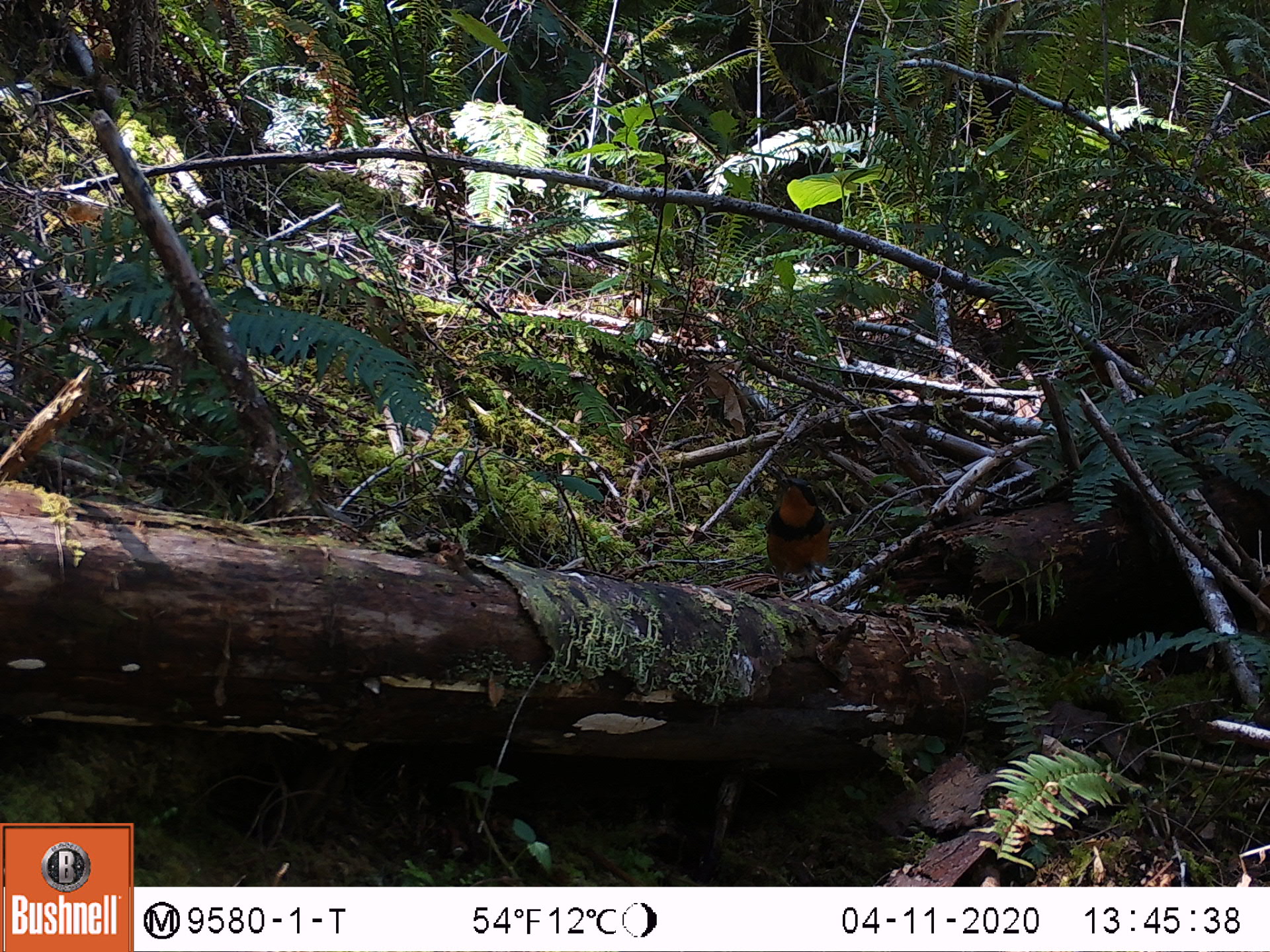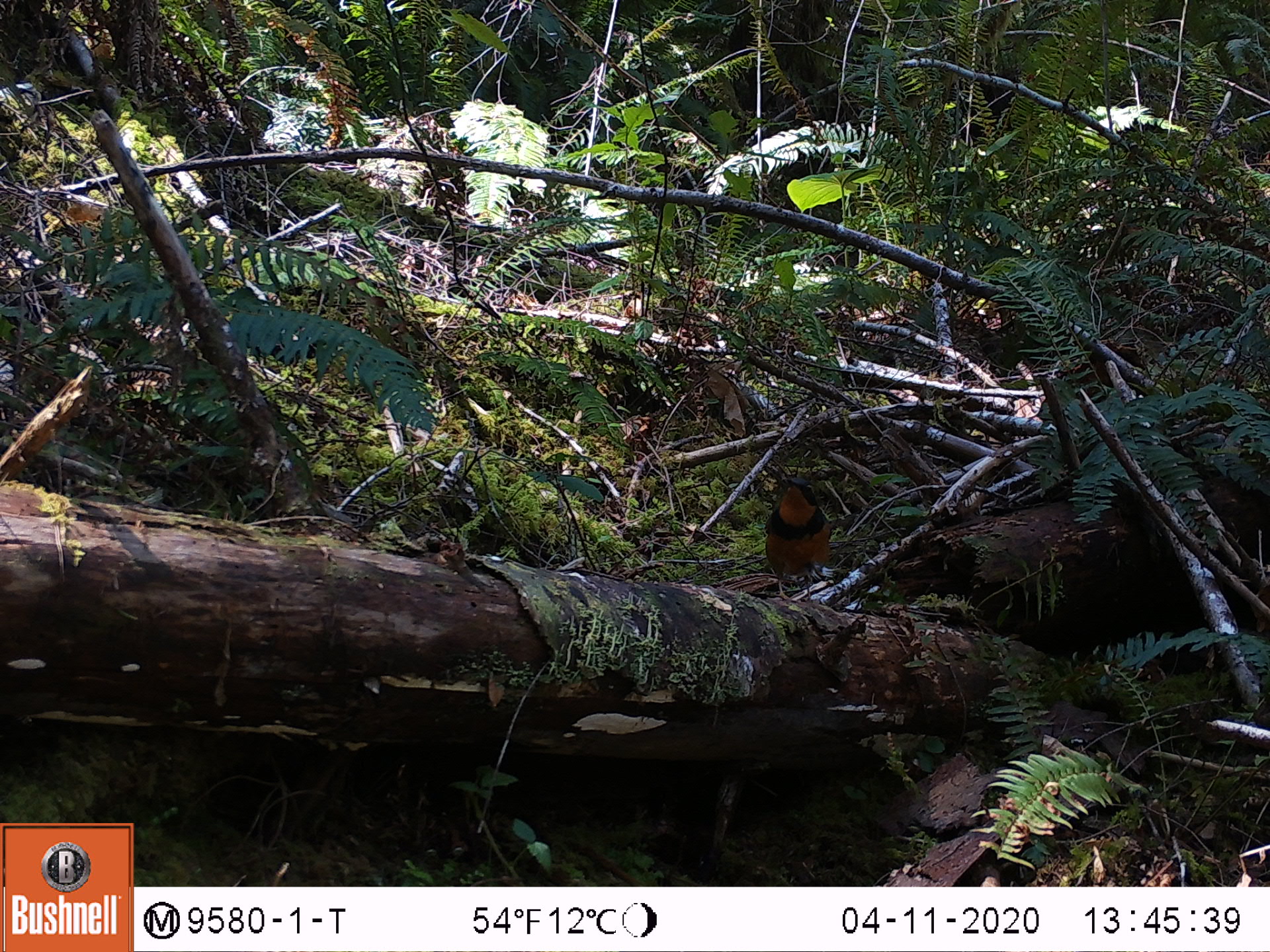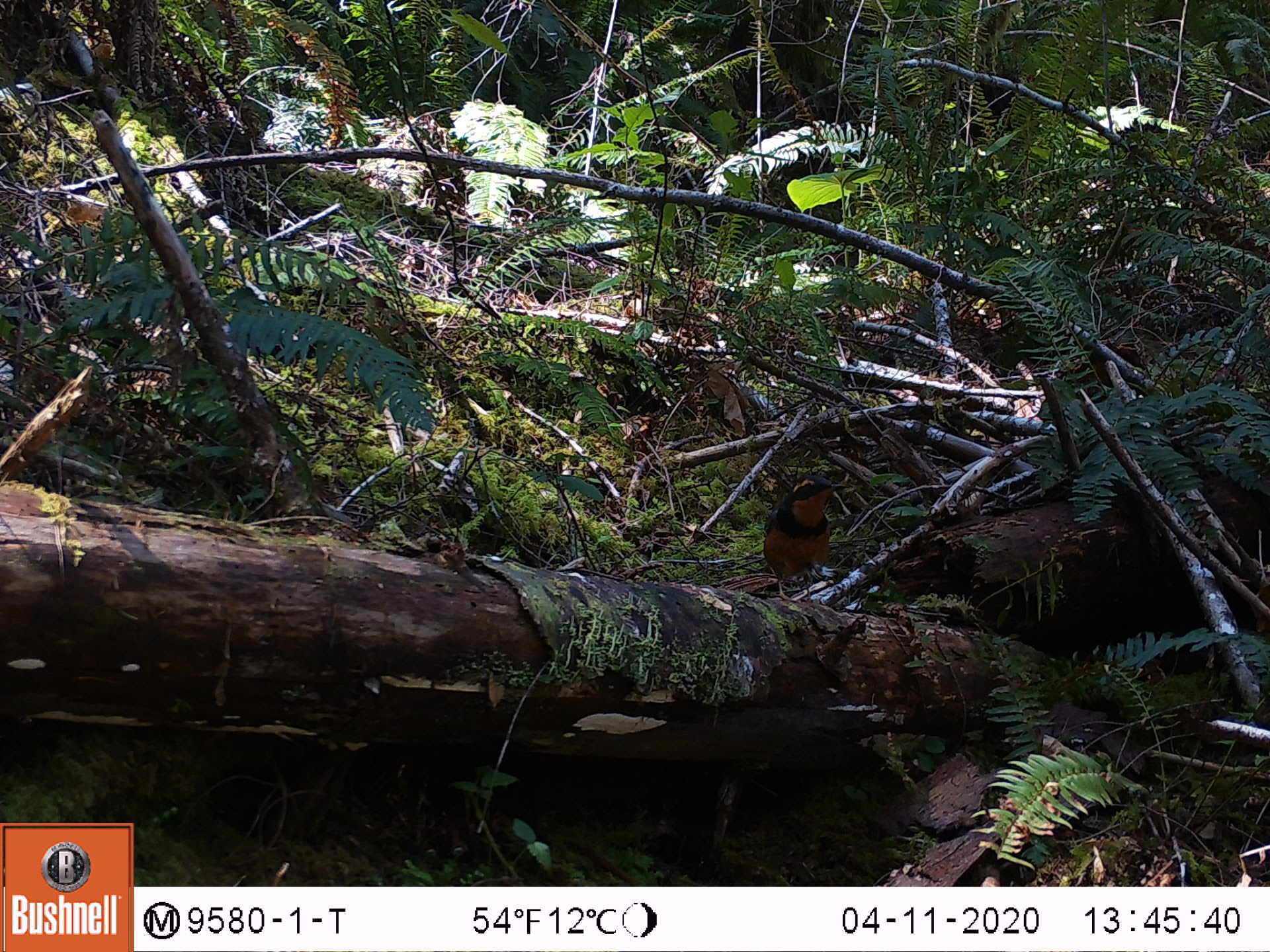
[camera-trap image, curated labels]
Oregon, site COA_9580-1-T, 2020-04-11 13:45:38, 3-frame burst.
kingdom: Animalia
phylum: Chordata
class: Aves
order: Passeriformes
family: Turdidae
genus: Ixoreus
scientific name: Ixoreus naevius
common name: varied thrush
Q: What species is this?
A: Varied thrush (Ixoreus naevius).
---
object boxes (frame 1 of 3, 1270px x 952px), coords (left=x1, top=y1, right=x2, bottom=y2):
varied thrush: (left=759, top=475, right=831, bottom=604)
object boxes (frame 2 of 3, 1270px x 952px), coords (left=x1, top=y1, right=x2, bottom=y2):
varied thrush: (left=756, top=473, right=834, bottom=604)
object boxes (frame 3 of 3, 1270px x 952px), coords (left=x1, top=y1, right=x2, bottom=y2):
varied thrush: (left=756, top=473, right=852, bottom=593)